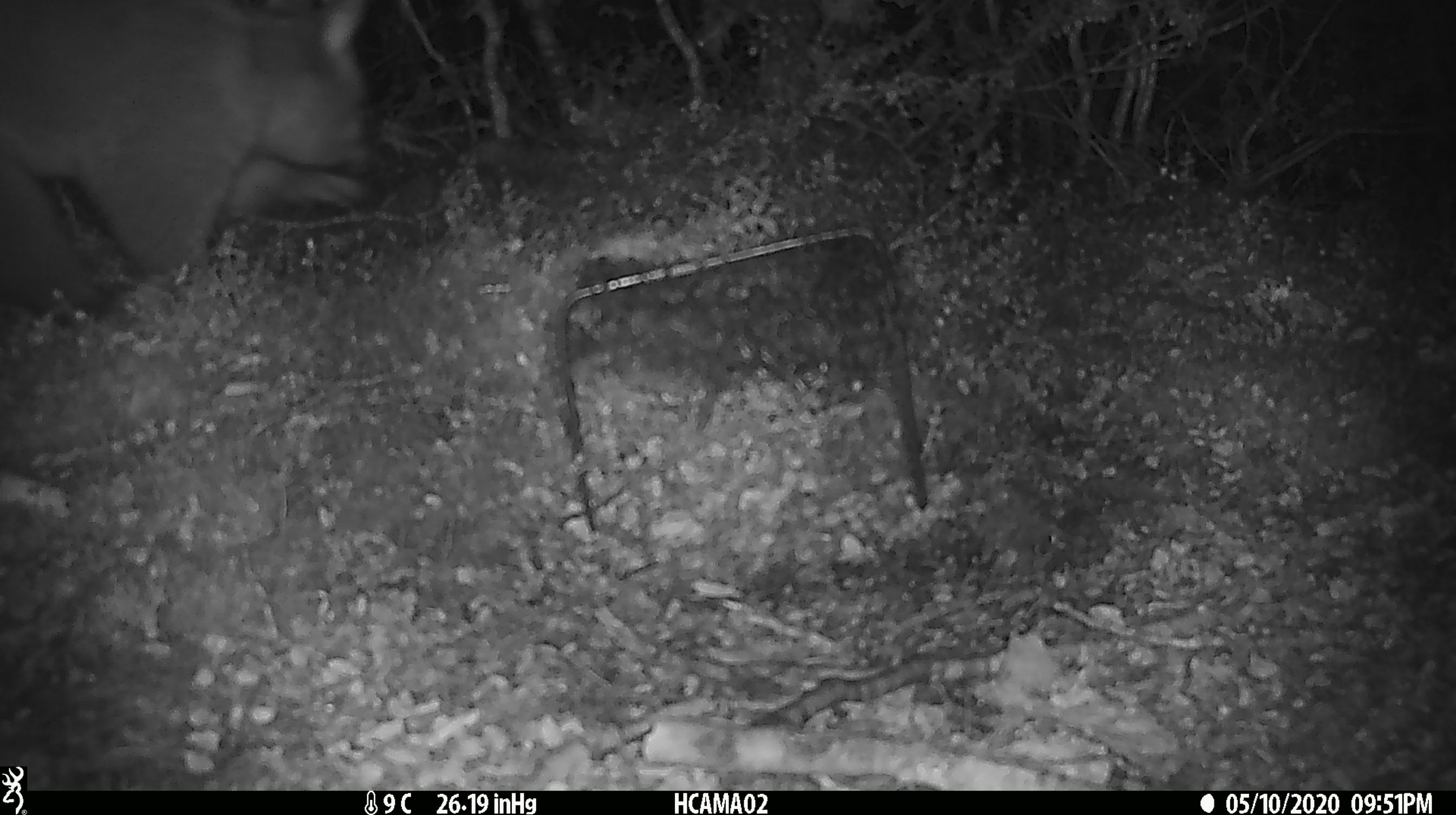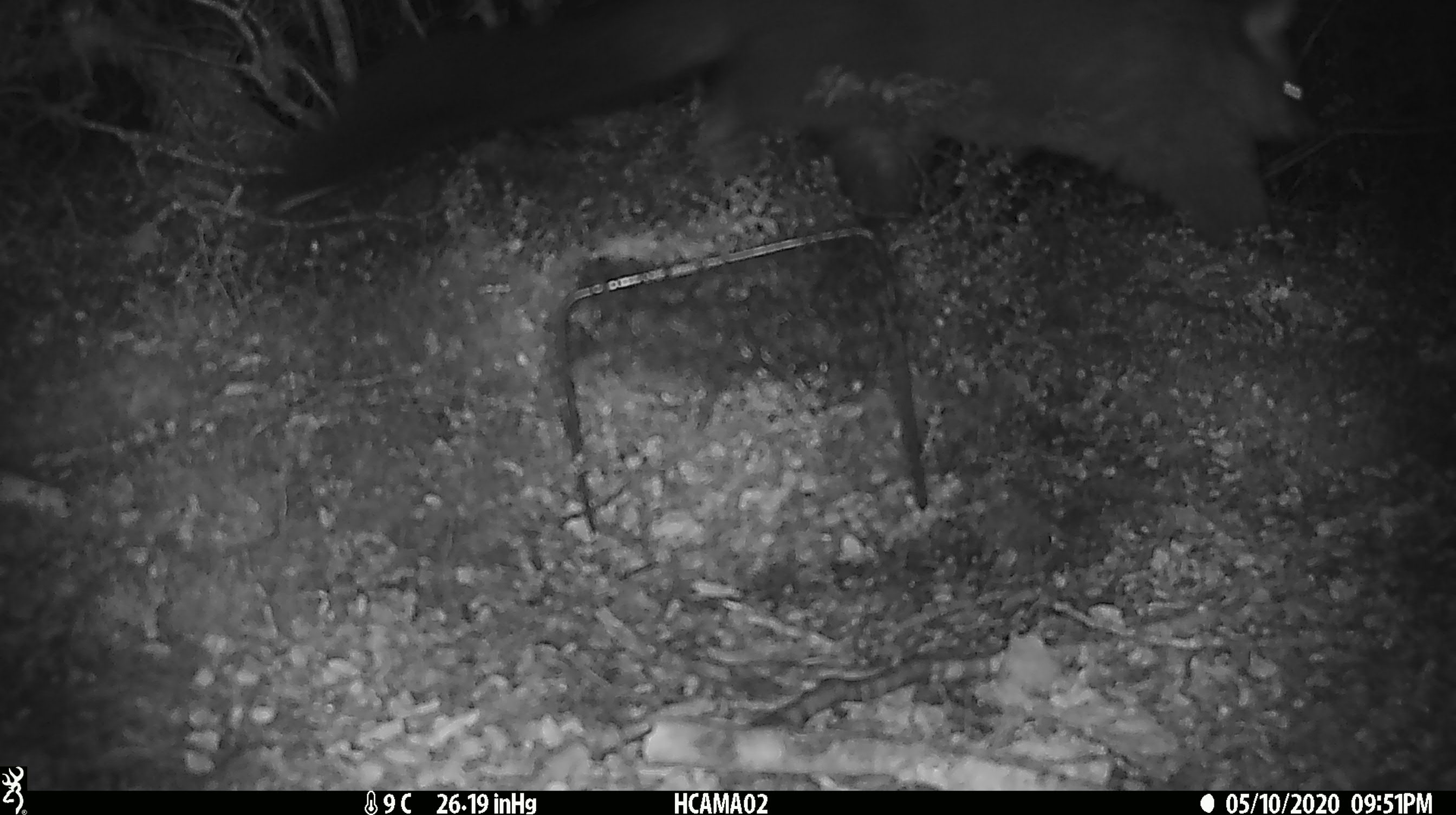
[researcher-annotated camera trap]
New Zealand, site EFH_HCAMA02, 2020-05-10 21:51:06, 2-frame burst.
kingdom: Animalia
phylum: Chordata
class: Mammalia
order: Diprotodontia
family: Phalangeridae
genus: Trichosurus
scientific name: Trichosurus vulpecula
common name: common brushtail possum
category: possum